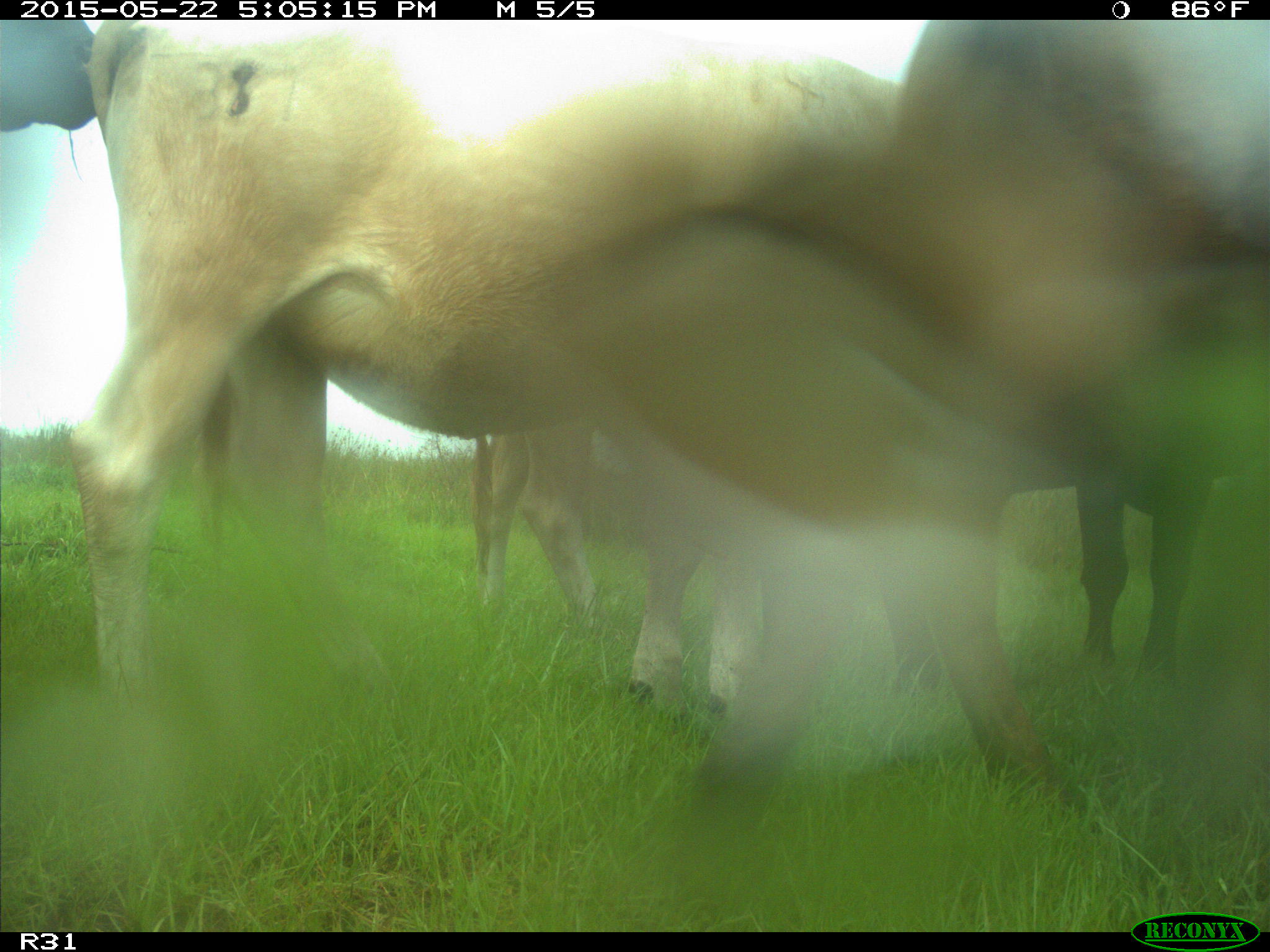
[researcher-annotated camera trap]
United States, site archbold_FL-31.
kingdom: Animalia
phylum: Chordata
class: Mammalia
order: Artiodactyla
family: Bovidae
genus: Bos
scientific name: Bos taurus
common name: domestic cow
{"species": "Bos taurus (domestic cow)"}